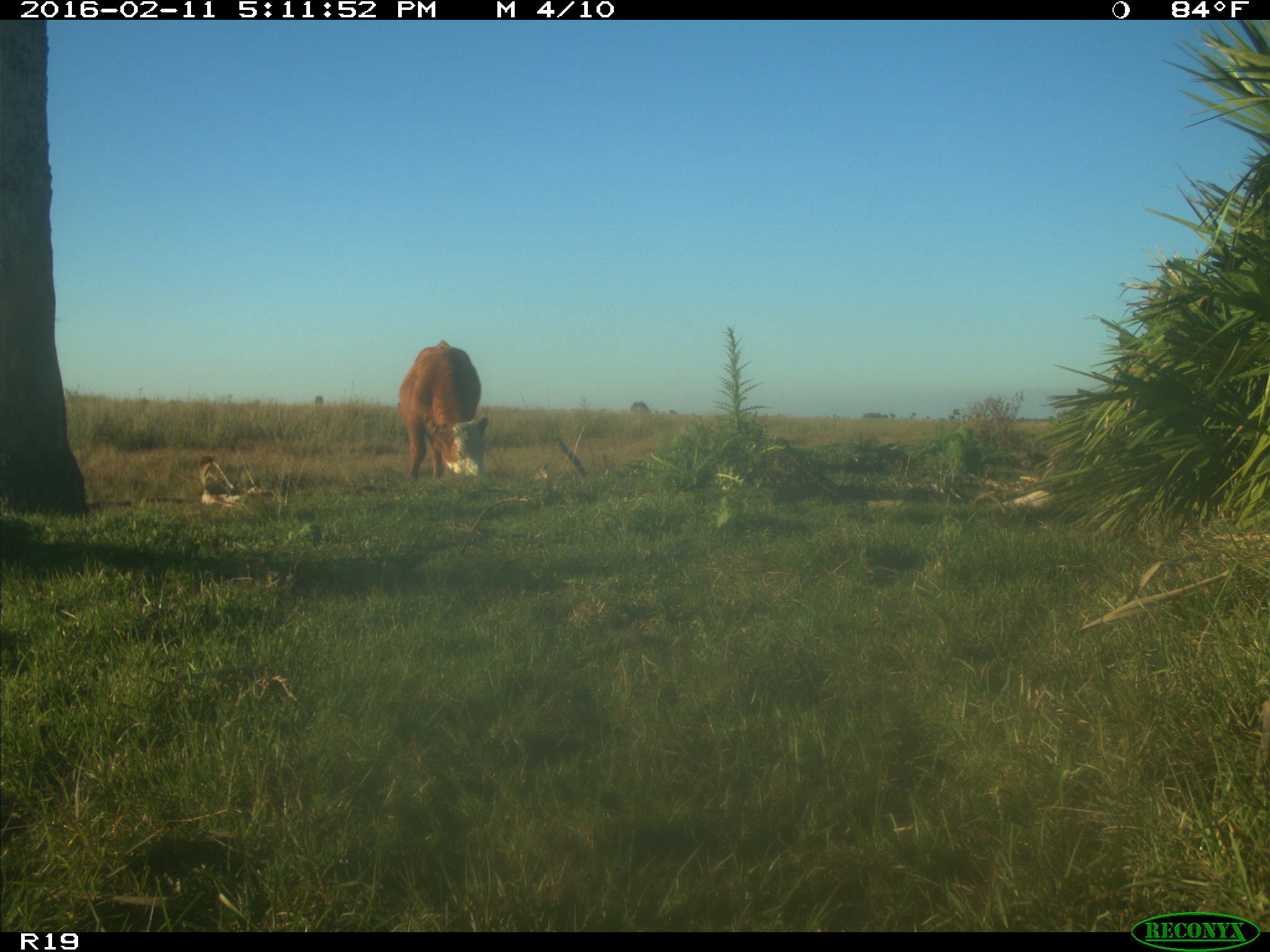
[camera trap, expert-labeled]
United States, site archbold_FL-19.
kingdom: Animalia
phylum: Chordata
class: Mammalia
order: Artiodactyla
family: Bovidae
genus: Bos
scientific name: Bos taurus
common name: domestic cow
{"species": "Bos taurus (domestic cow)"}